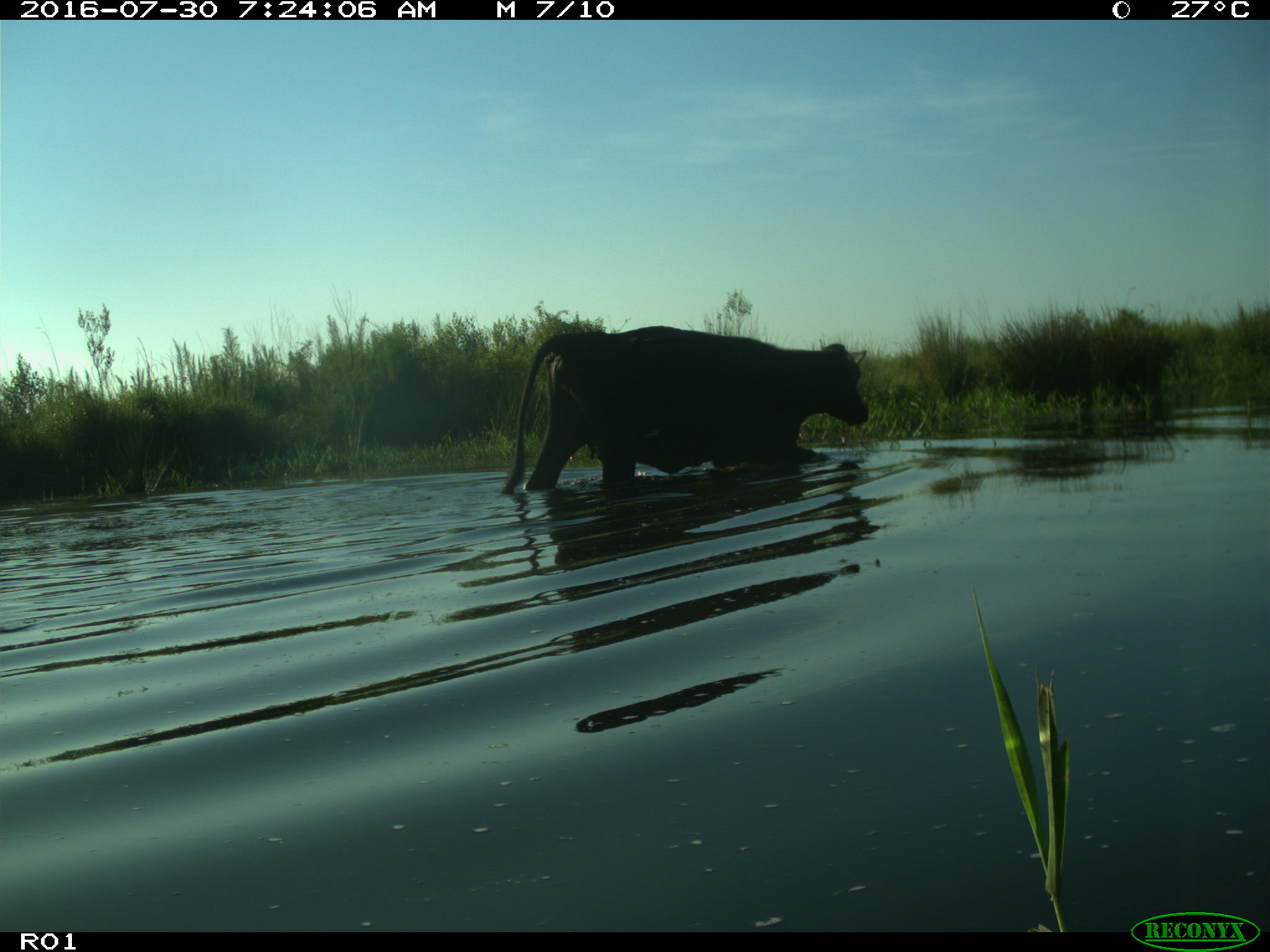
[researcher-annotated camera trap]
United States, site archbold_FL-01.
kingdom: Animalia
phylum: Chordata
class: Mammalia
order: Artiodactyla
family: Bovidae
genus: Bos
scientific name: Bos taurus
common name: domestic cow